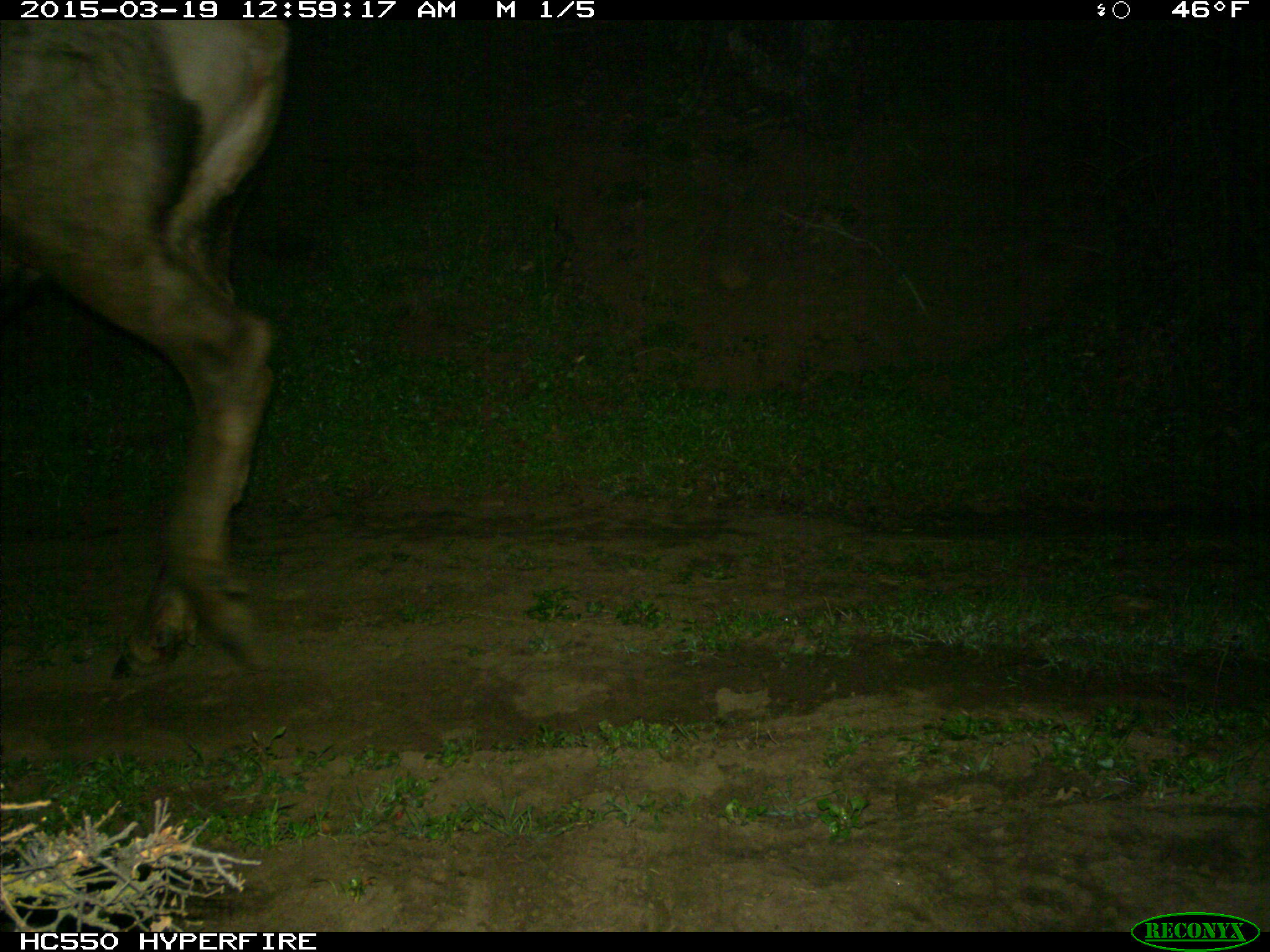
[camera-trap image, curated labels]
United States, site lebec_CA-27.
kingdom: Animalia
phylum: Chordata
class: Mammalia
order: Artiodactyla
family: Cervidae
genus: Cervus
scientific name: Cervus canadensis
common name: elk